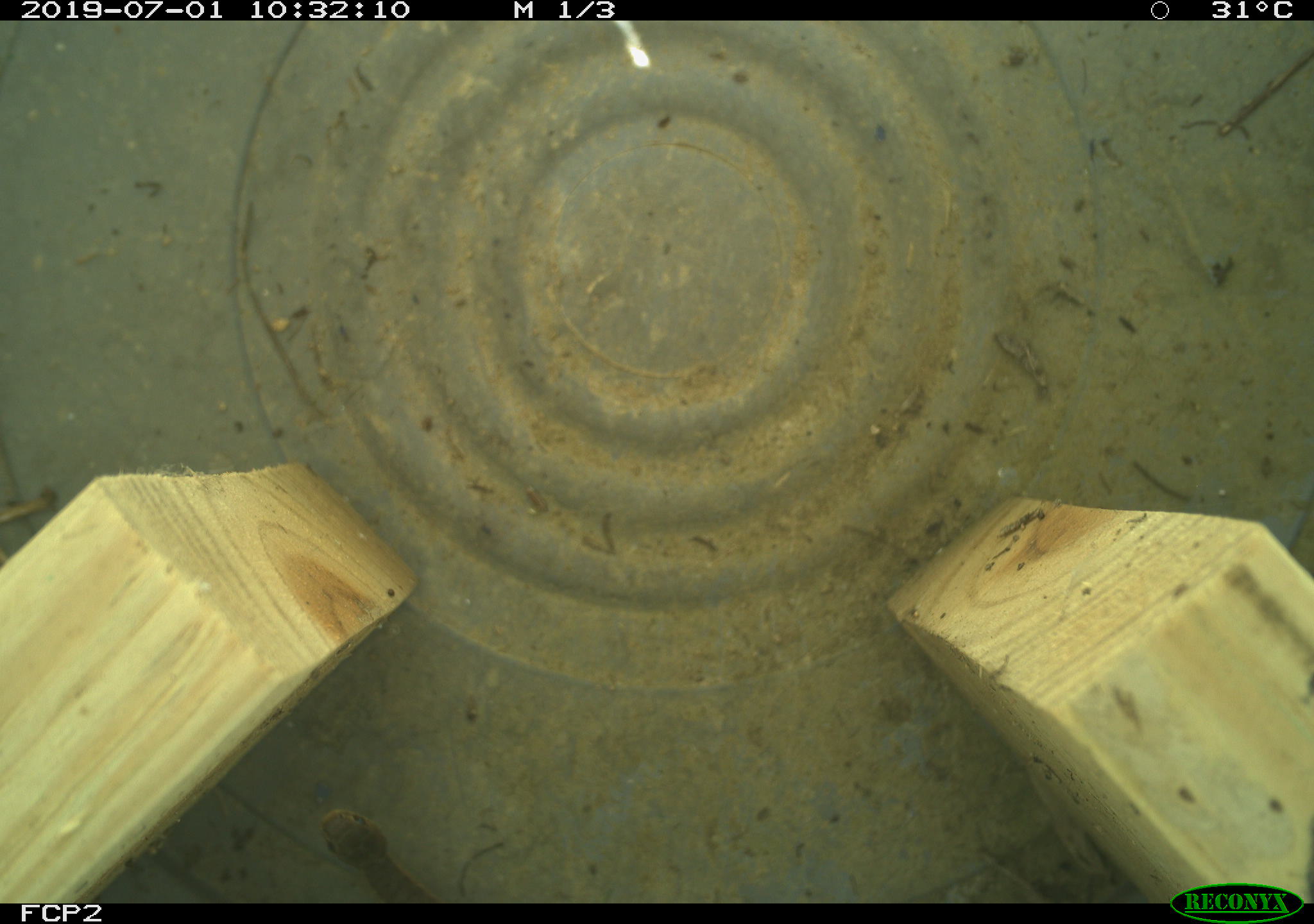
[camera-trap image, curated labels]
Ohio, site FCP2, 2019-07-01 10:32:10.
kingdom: Animalia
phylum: Chordata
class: Reptilia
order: Squamata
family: Colubridae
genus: Thamnophis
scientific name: Thamnophis sirtalis sirtalis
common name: eastern gartersnake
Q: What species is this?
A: Eastern gartersnake (Thamnophis sirtalis sirtalis).